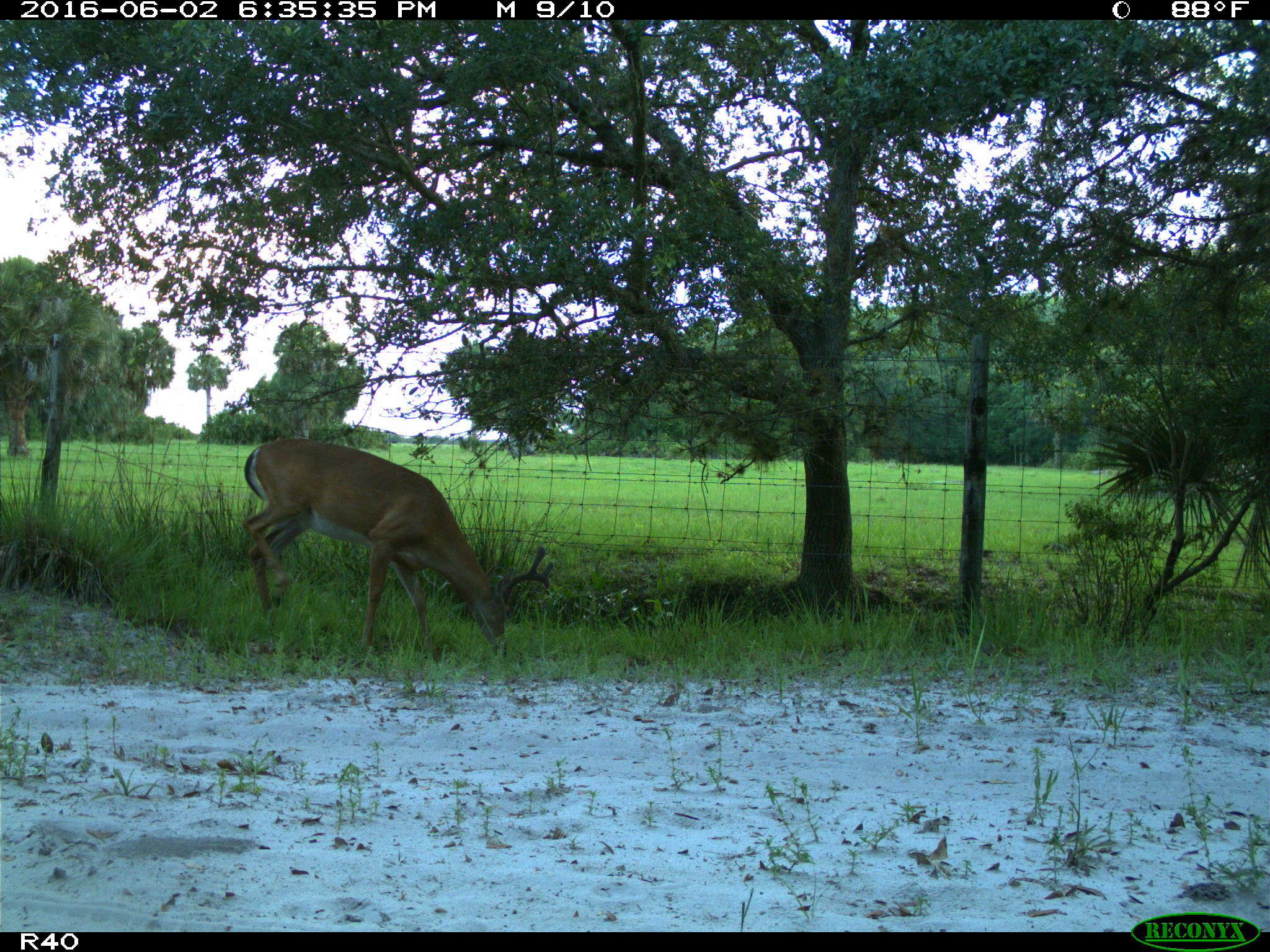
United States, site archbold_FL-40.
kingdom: Animalia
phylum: Chordata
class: Mammalia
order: Artiodactyla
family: Cervidae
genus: Odocoileus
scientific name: Odocoileus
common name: deer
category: unidentified deer